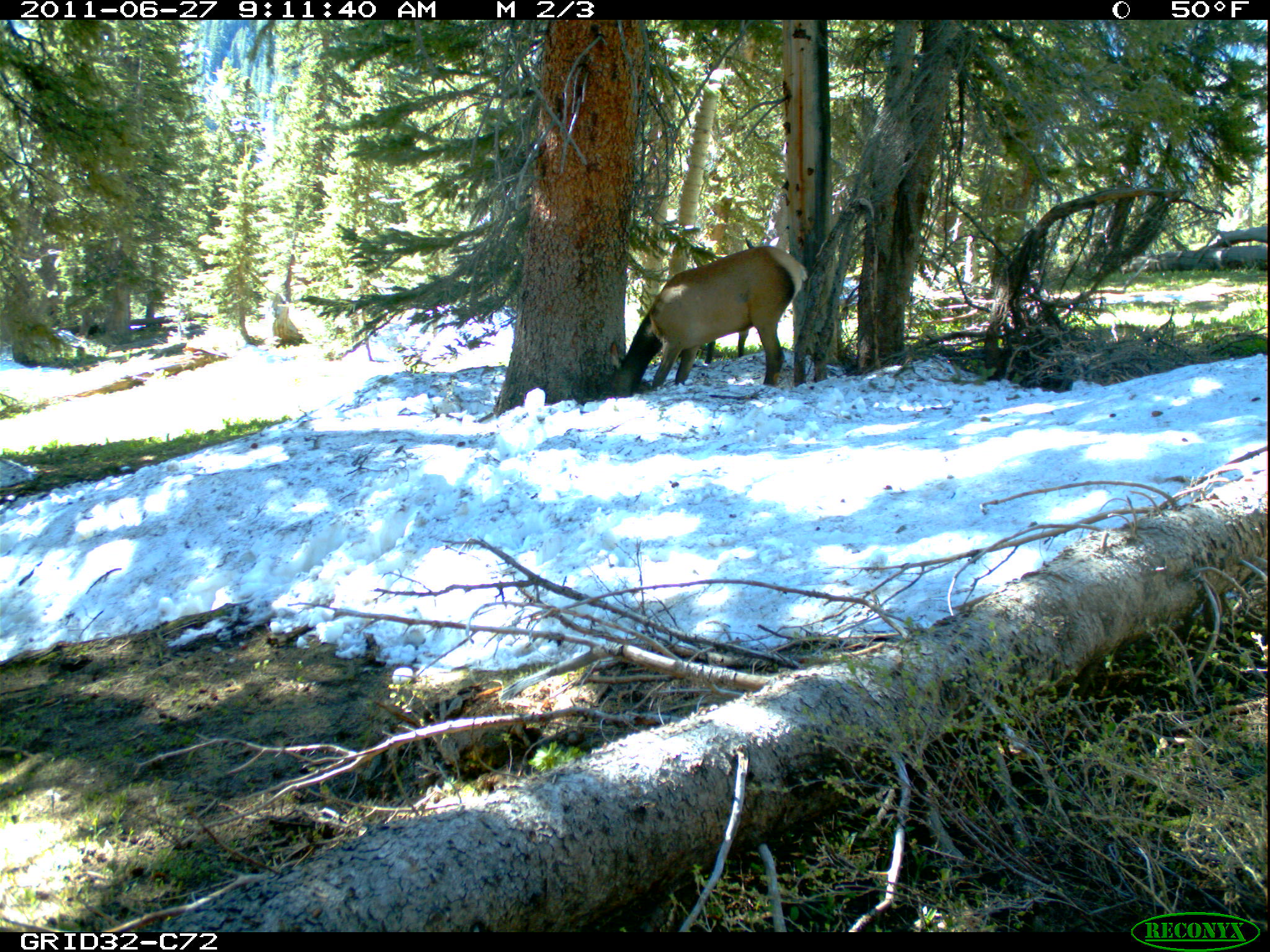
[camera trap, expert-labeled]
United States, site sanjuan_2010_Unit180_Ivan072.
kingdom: Animalia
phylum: Chordata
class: Mammalia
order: Artiodactyla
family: Cervidae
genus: Cervus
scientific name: Cervus elaphus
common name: red deer